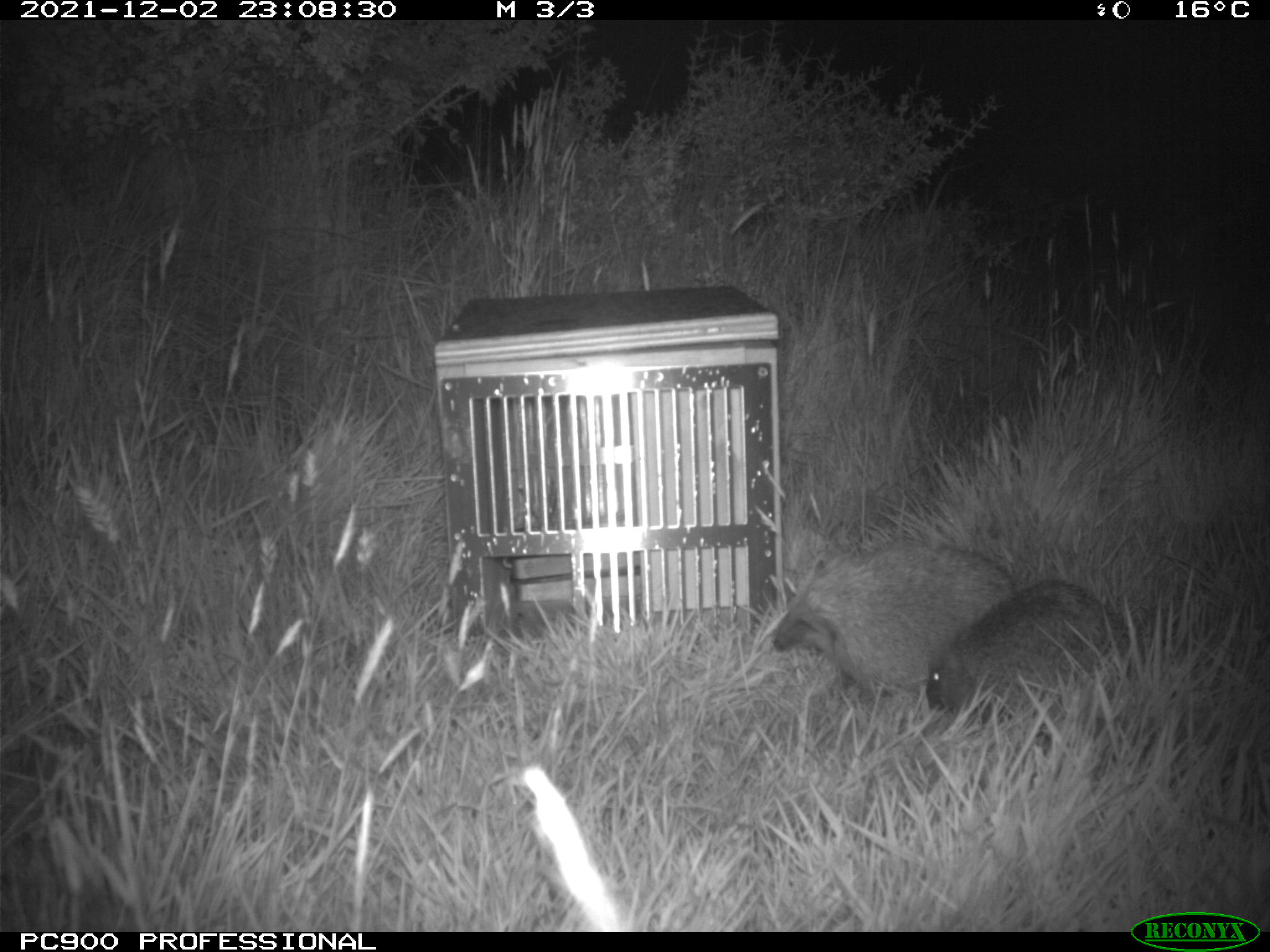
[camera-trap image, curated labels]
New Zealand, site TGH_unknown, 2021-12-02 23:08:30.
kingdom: Animalia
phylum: Chordata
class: Mammalia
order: Eulipotyphla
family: Erinaceidae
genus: Erinaceus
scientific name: Erinaceus europaeus europaeus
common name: european hedgehog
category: hedgehog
Hedgehog (european hedgehog) (Erinaceus europaeus europaeus).